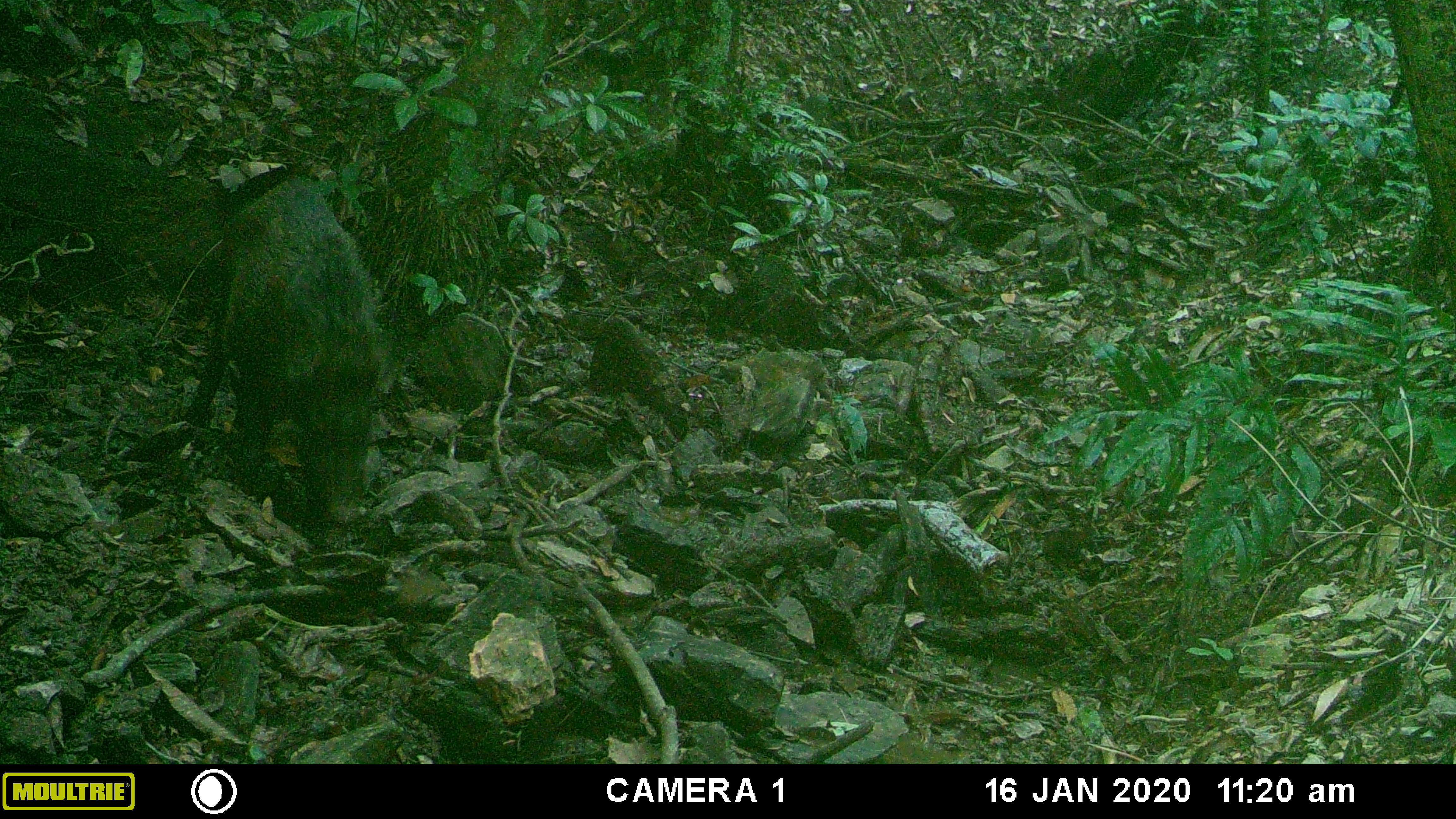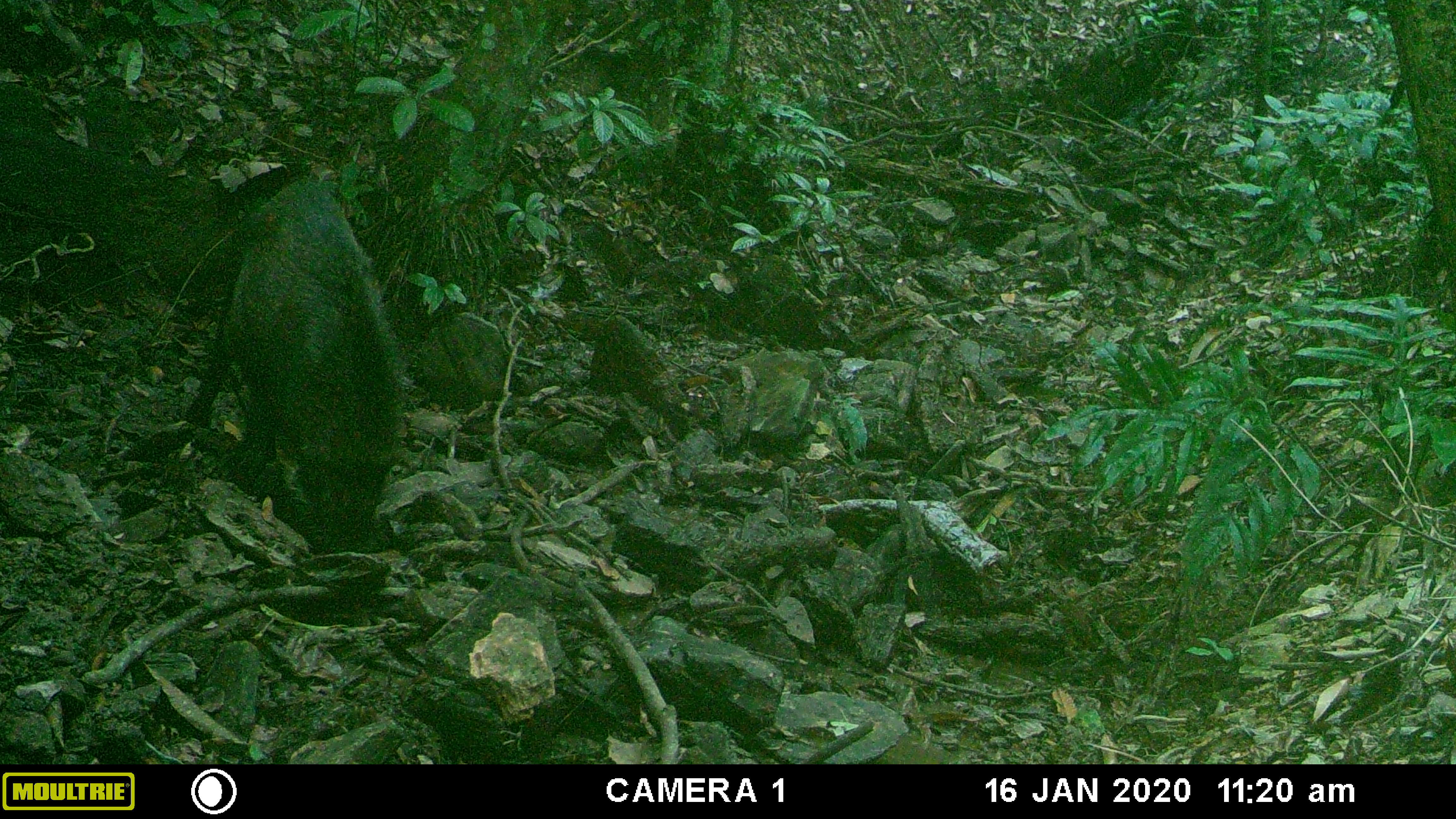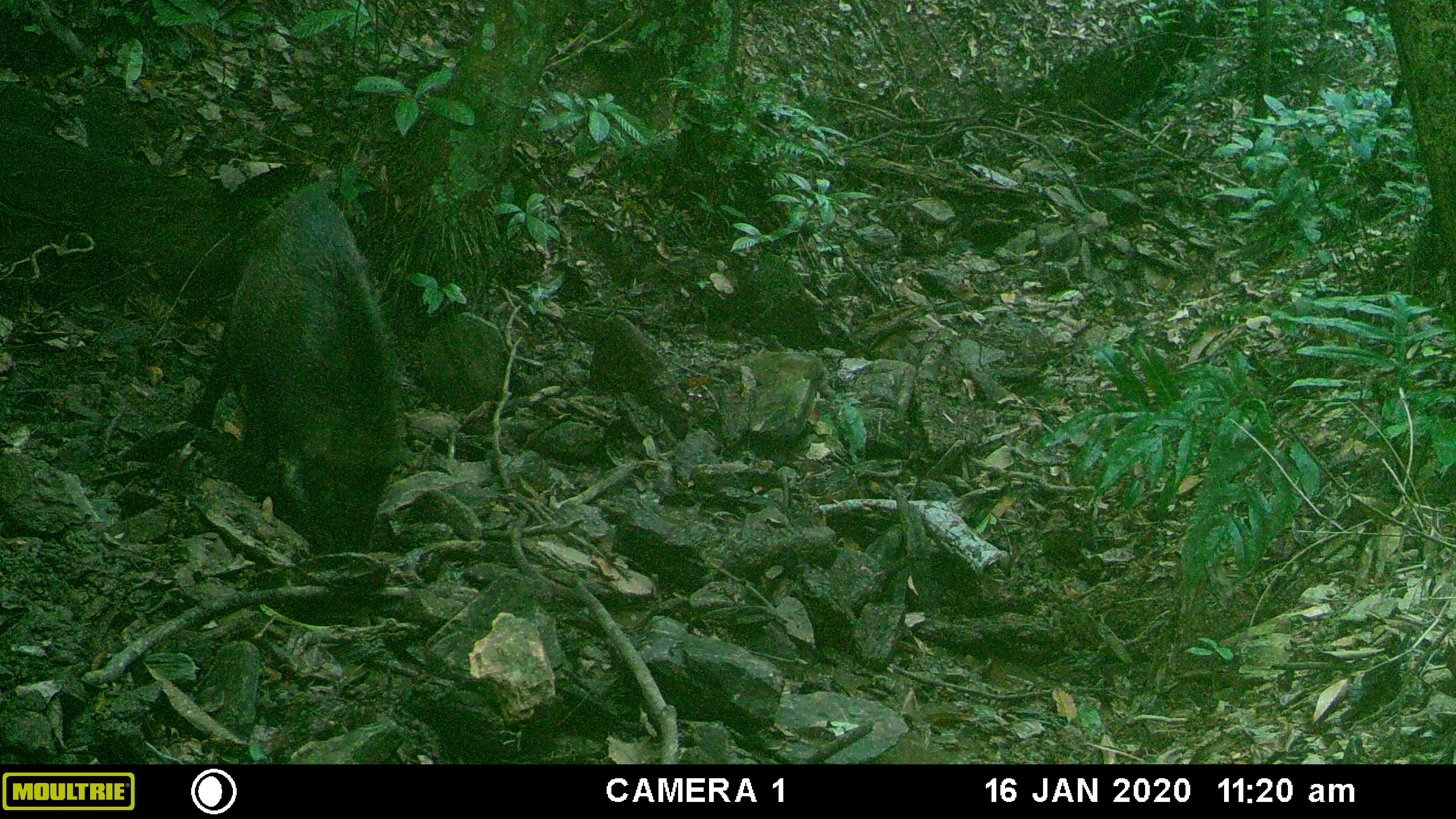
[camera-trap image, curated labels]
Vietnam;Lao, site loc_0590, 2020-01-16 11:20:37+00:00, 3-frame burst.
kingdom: Animalia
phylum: Chordata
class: Mammalia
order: Artiodactyla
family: Suidae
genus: Sus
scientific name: Sus scrofa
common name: eurasian wild pig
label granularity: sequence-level